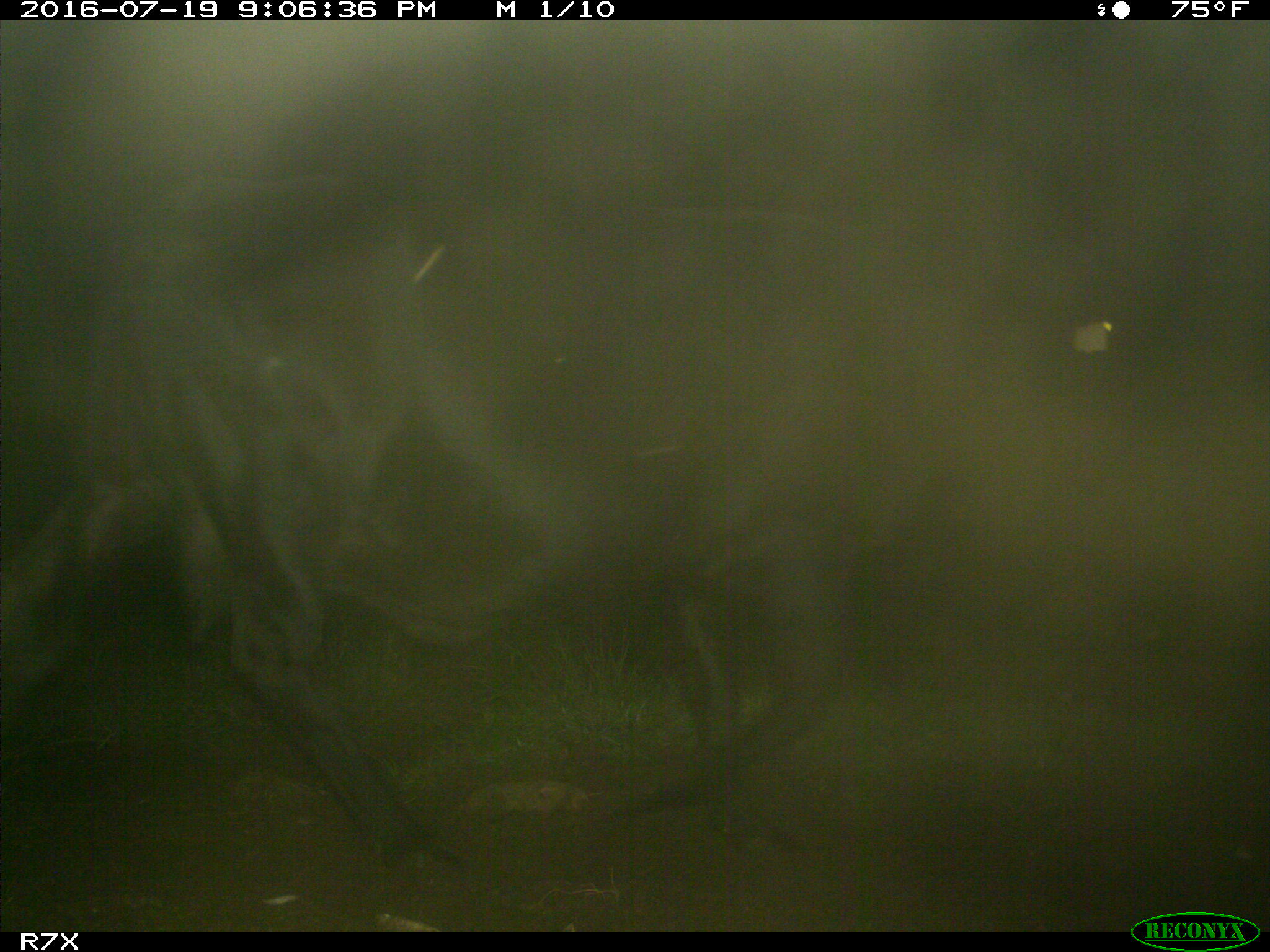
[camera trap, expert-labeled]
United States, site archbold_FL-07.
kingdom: Animalia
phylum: Chordata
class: Mammalia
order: Artiodactyla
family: Bovidae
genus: Bos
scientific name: Bos taurus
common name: domestic cow